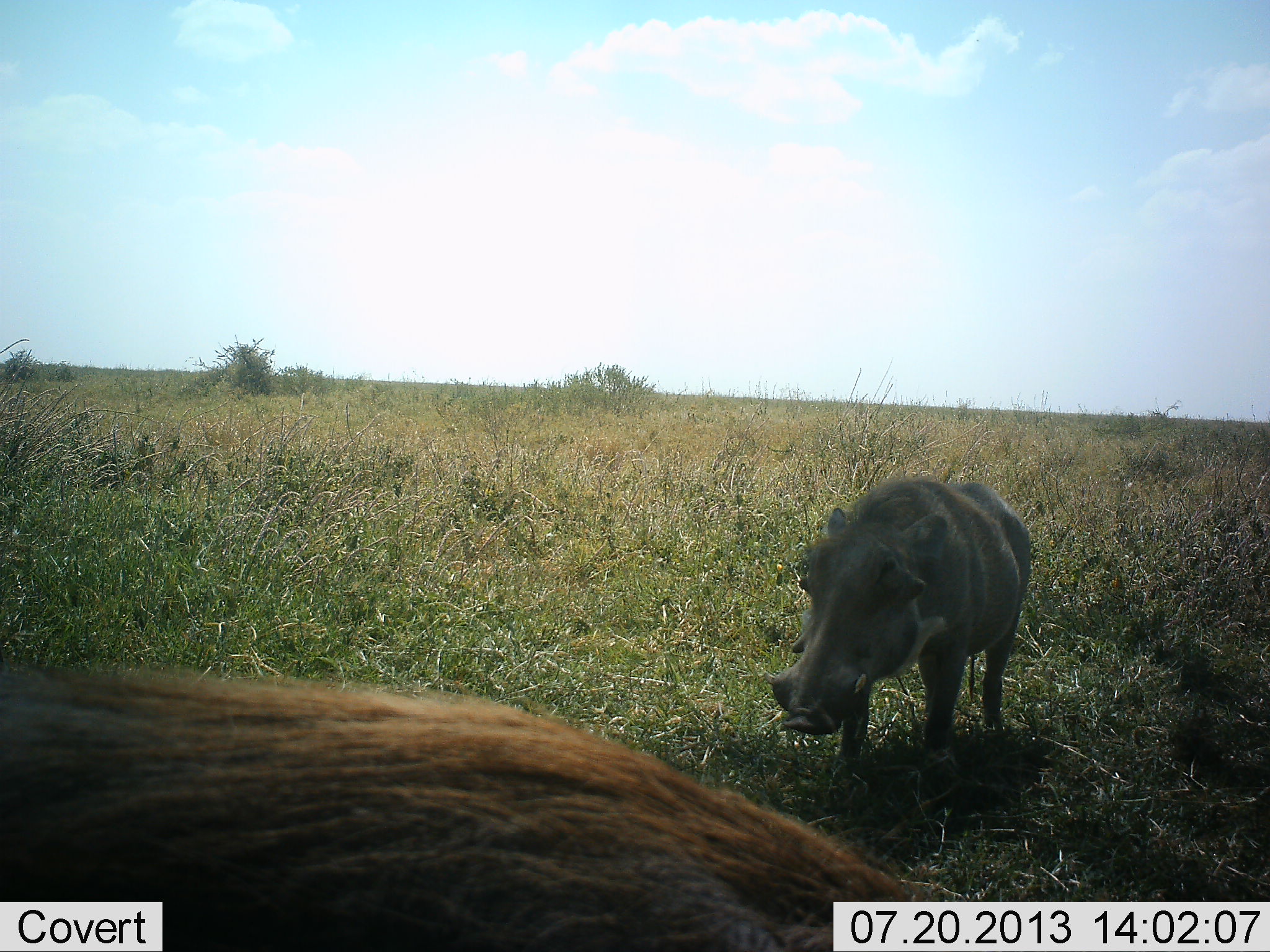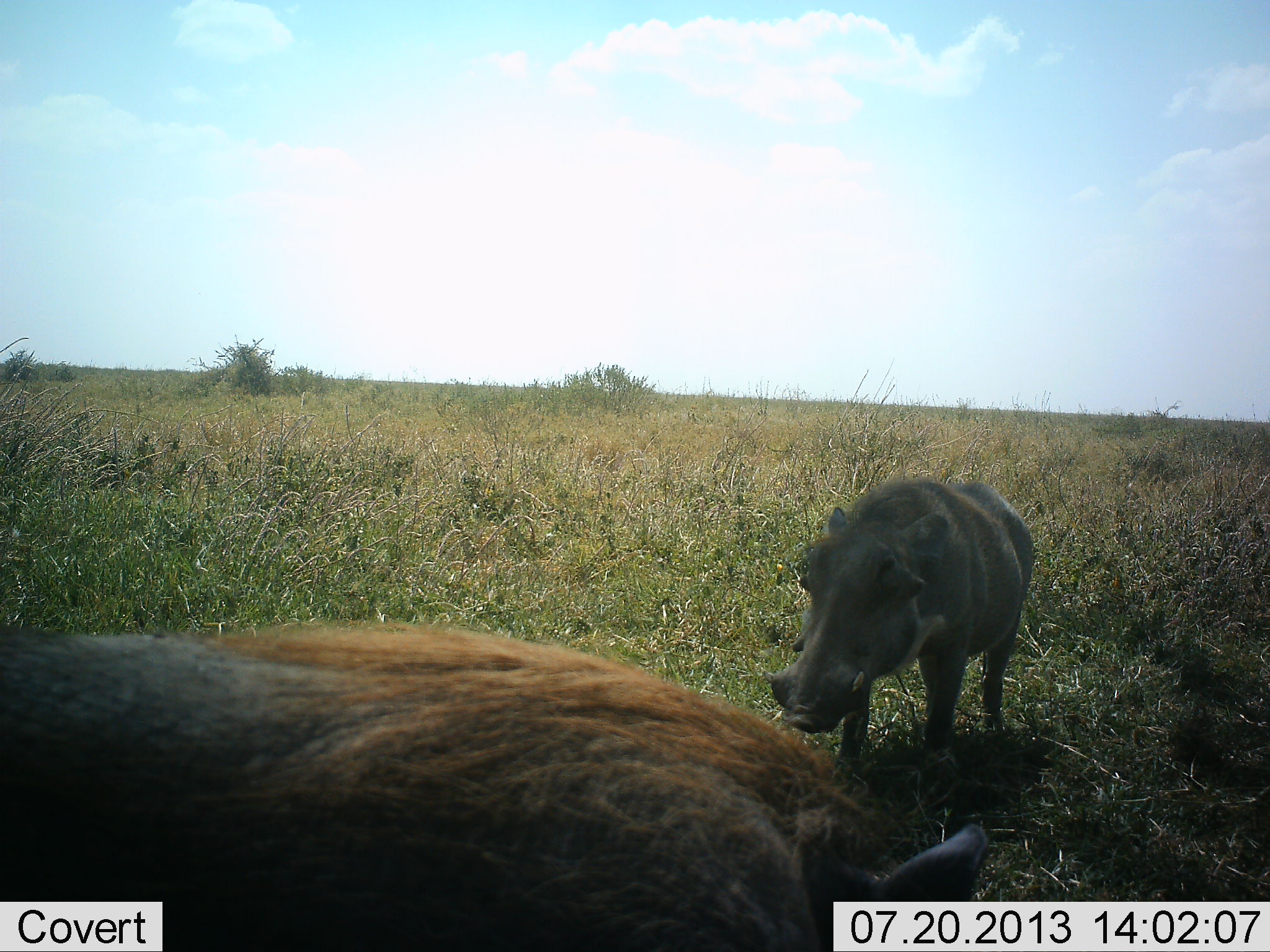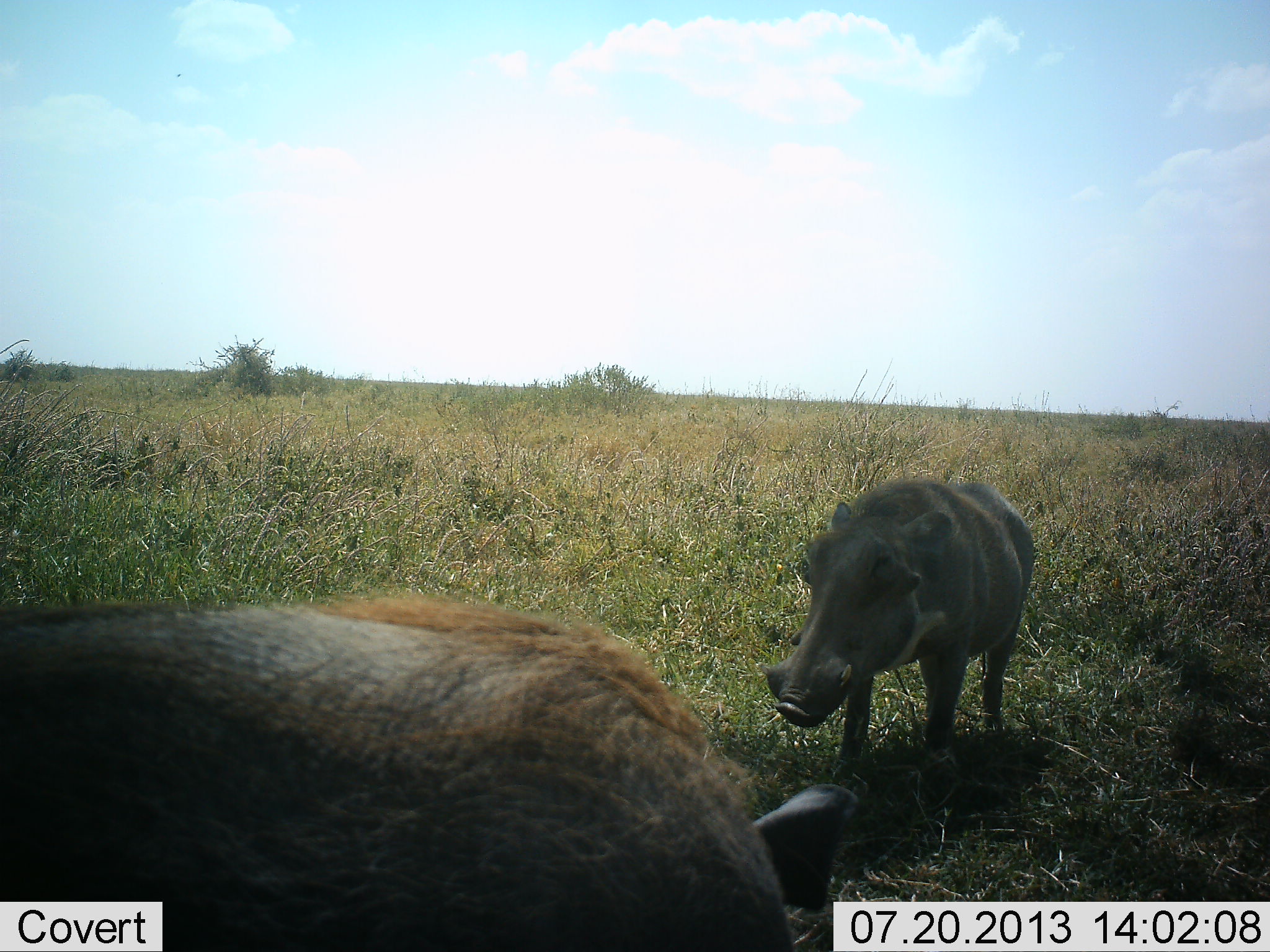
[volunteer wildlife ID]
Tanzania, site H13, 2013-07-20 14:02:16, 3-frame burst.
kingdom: Animalia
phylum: Chordata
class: Mammalia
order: Artiodactyla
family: Suidae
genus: Phacochoerus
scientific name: Phacochoerus africanus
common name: warthog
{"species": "warthog (Phacochoerus africanus)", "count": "2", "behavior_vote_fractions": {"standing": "78%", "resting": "6%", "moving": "22%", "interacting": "0%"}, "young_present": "11%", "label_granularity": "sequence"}